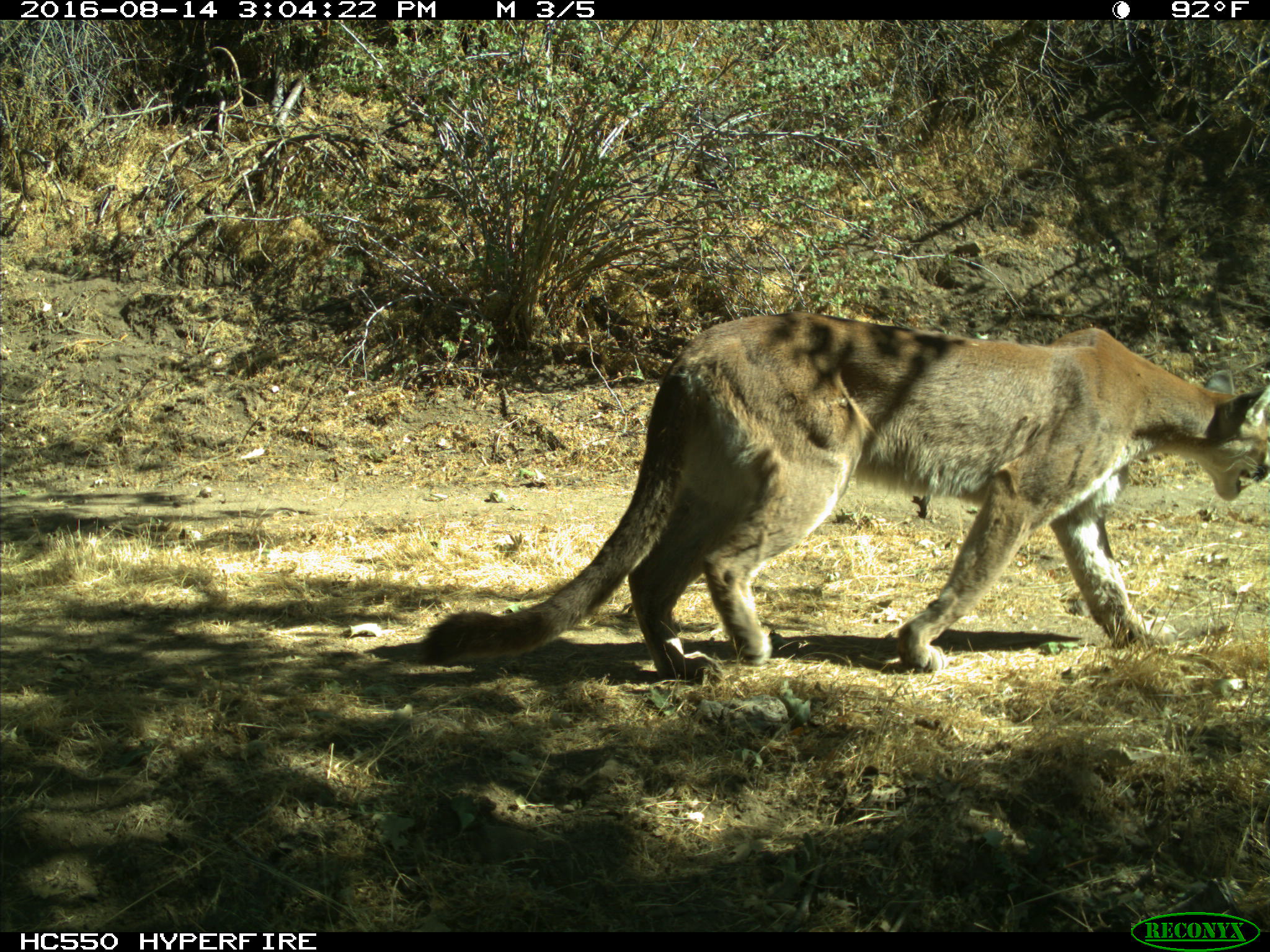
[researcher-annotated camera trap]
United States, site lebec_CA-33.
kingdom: Animalia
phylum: Chordata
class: Mammalia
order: Carnivora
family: Felidae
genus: Puma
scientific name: Puma concolor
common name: mountain lion